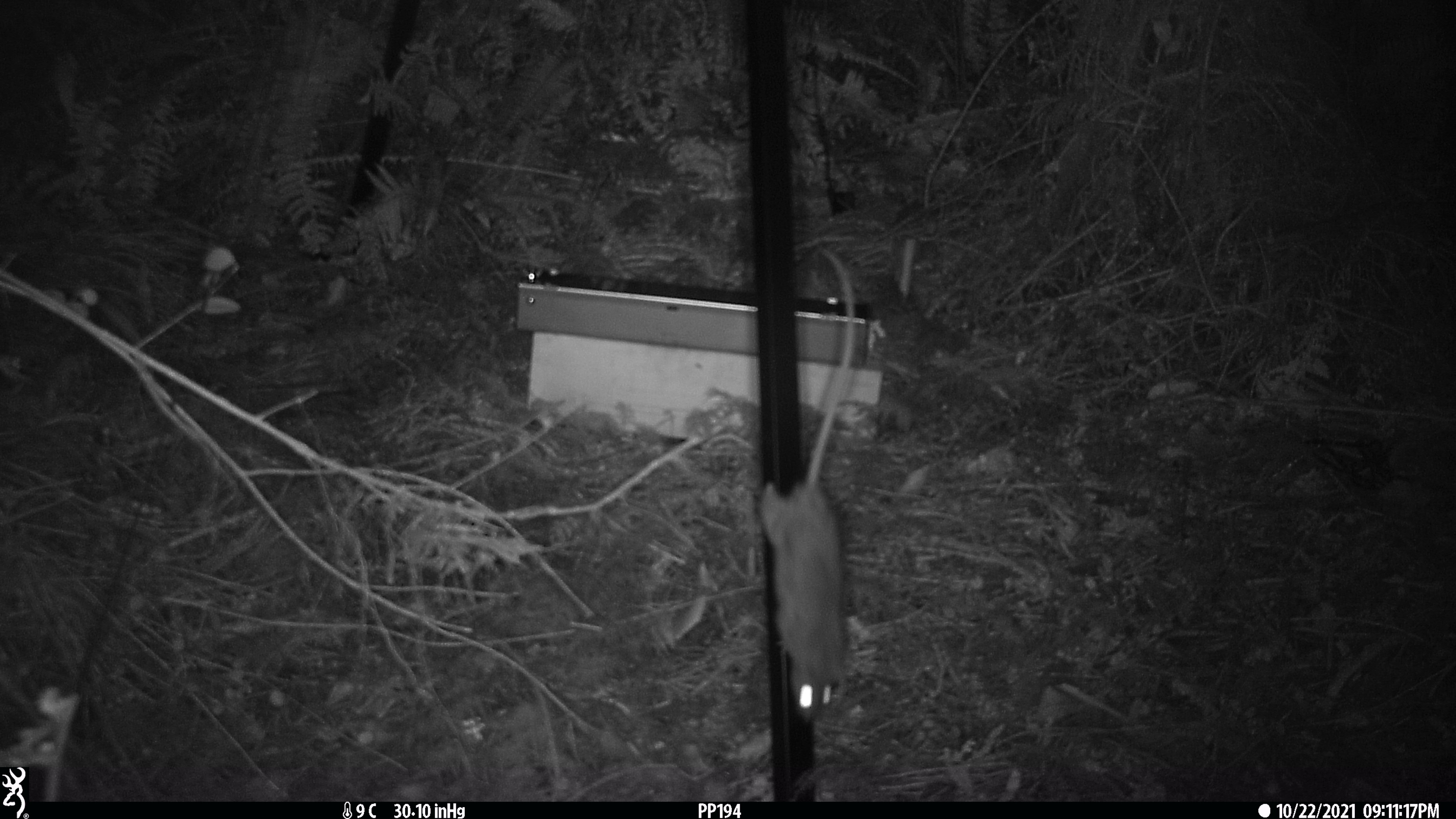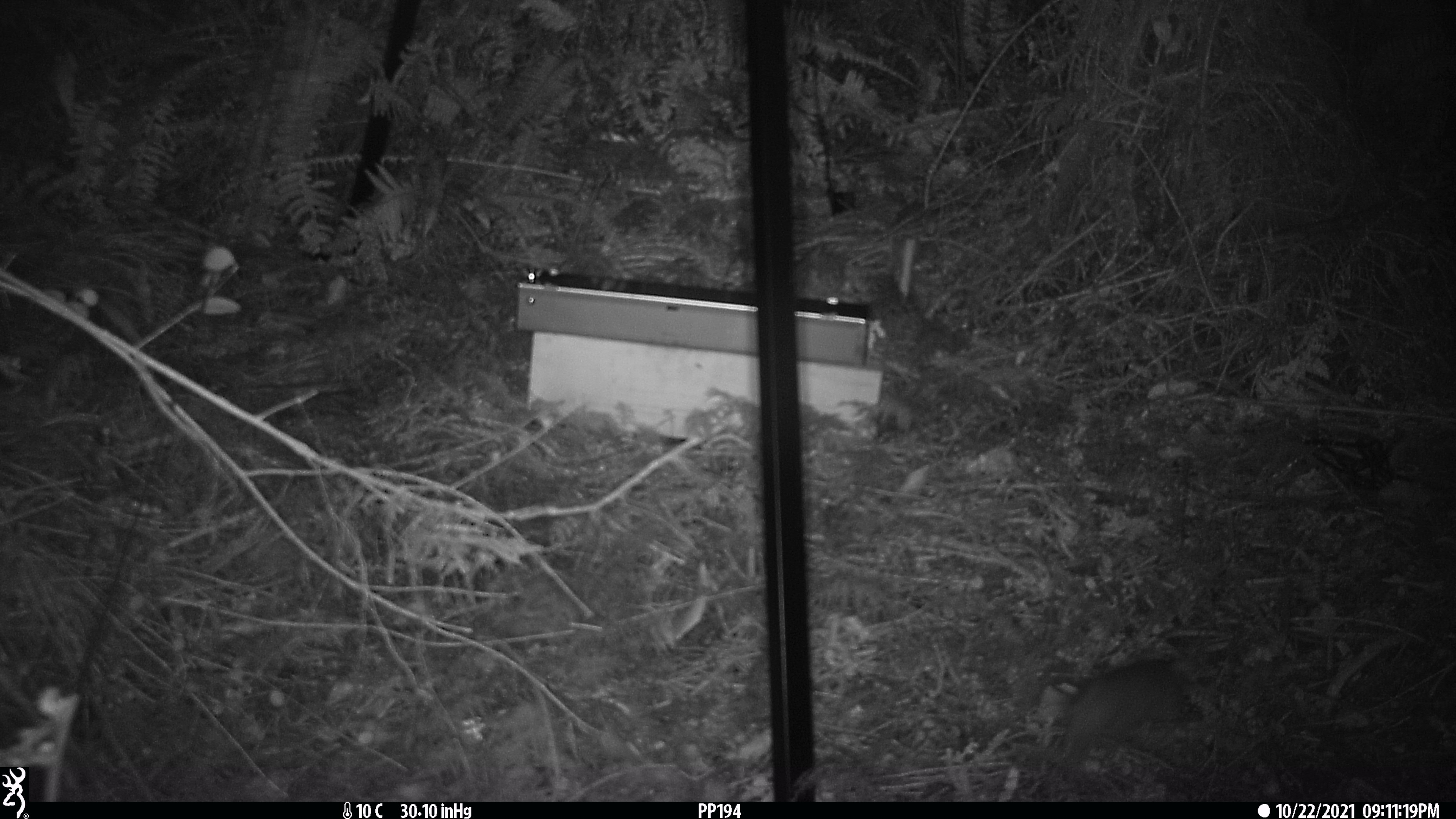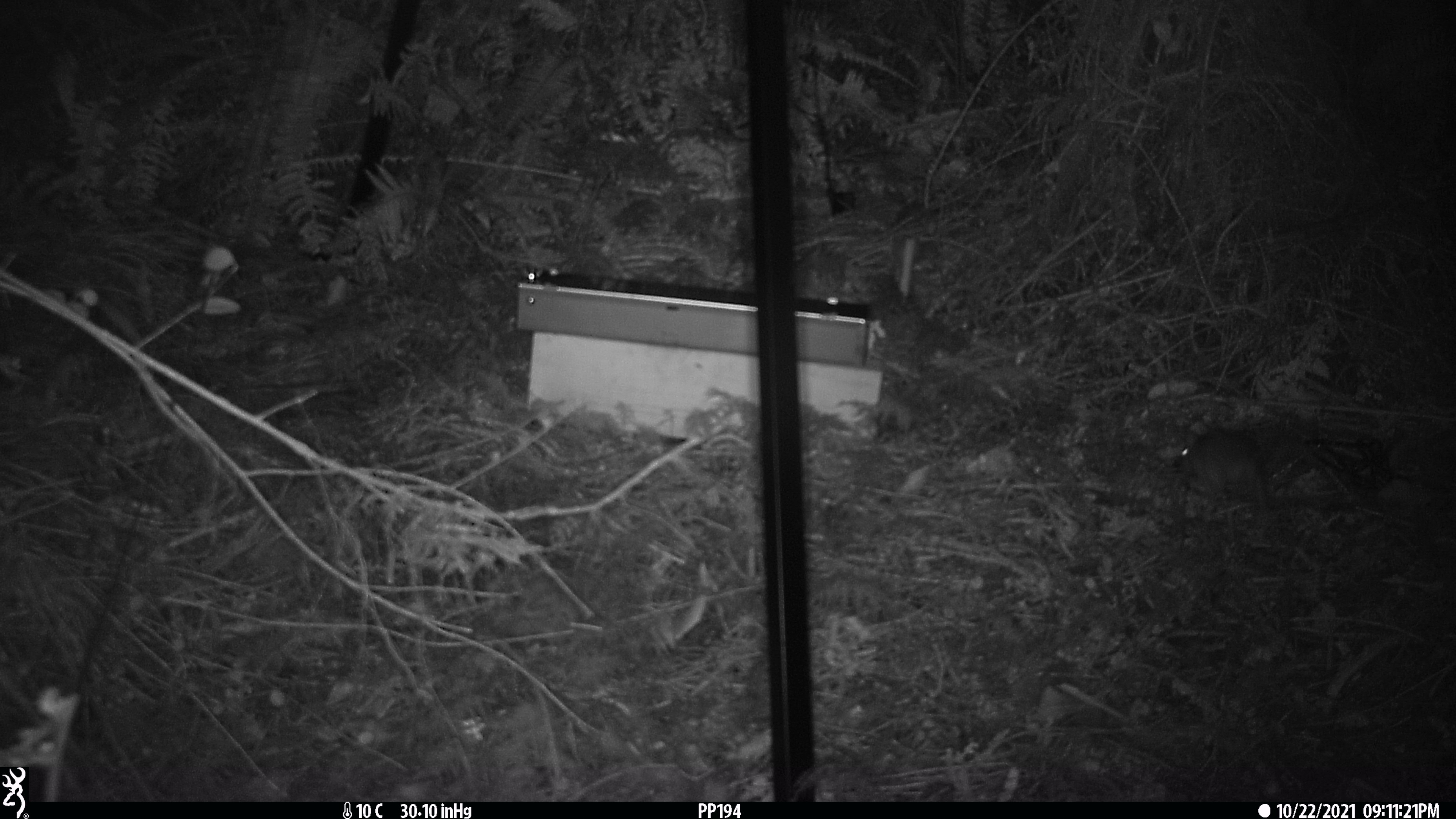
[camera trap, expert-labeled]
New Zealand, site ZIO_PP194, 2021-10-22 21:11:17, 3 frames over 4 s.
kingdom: Animalia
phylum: Chordata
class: Mammalia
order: Rodentia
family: Muridae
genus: Rattus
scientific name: Rattus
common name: rat